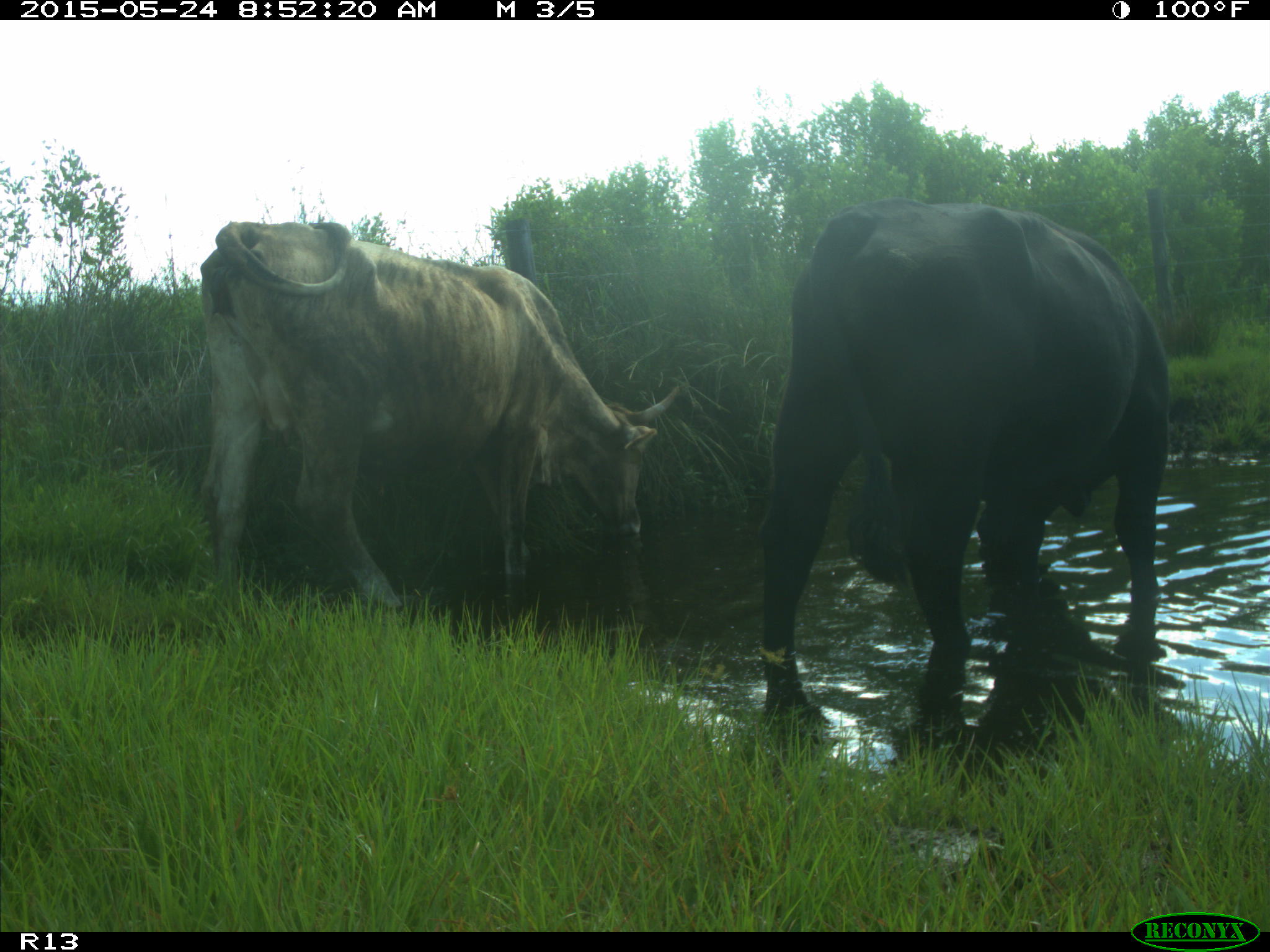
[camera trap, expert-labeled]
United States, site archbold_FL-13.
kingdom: Animalia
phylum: Chordata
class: Mammalia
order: Artiodactyla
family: Bovidae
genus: Bos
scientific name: Bos taurus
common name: domestic cow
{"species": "Bos taurus (domestic cow)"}